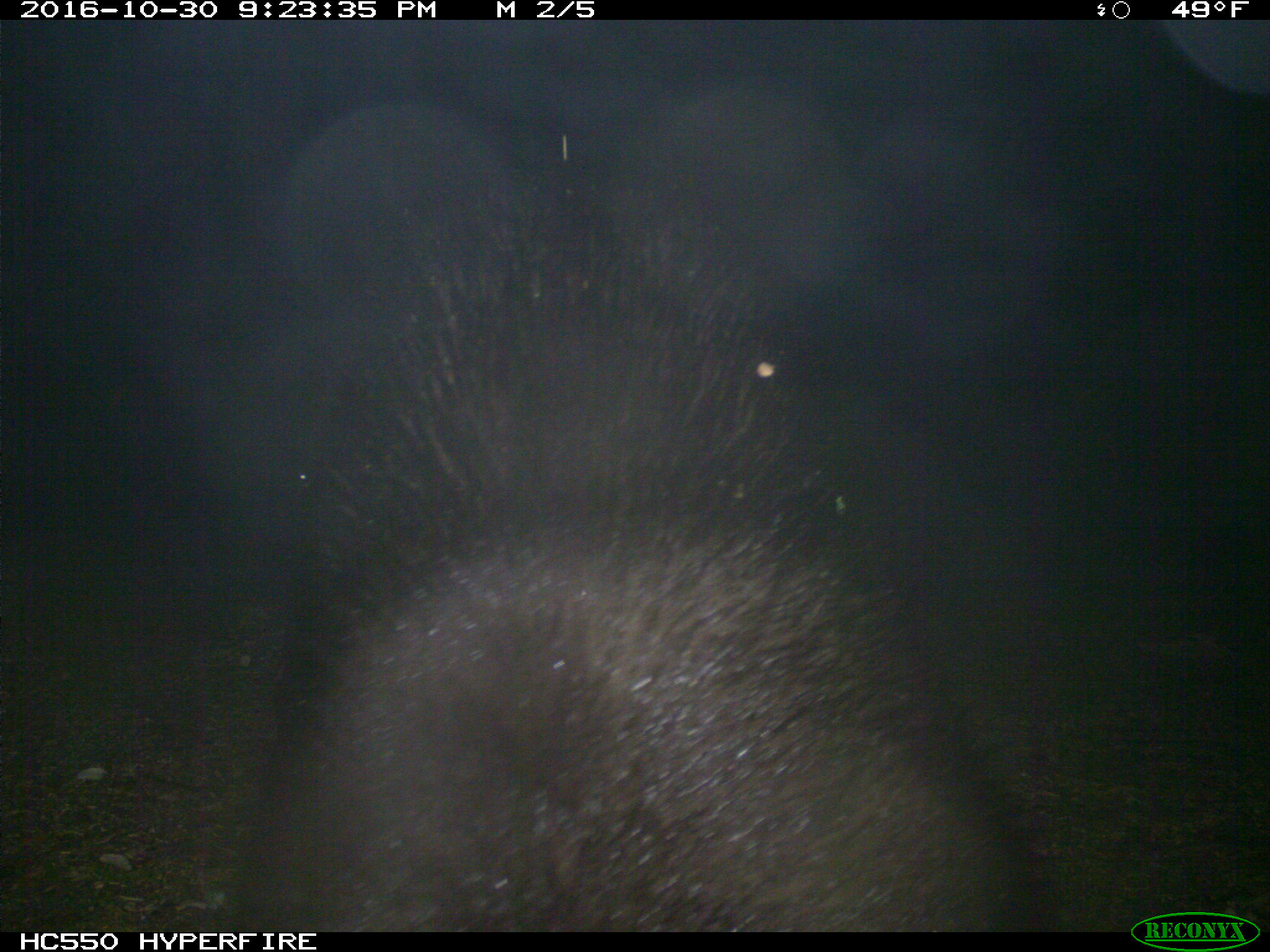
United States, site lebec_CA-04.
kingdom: Animalia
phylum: Chordata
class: Mammalia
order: Carnivora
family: Ursidae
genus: Ursus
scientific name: Ursus americanus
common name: american black bear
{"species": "Ursus americanus (american black bear)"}